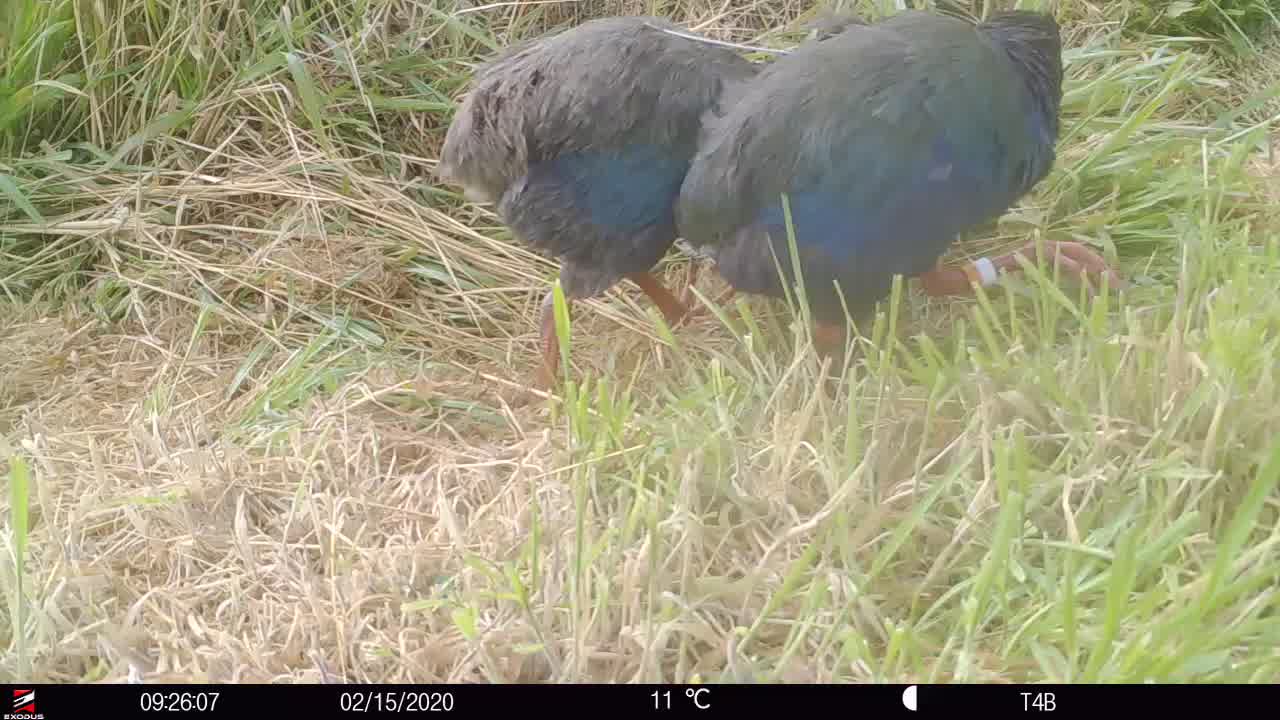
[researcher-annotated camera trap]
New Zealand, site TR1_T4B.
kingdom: Animalia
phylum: Chordata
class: Aves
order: Gruiformes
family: Rallidae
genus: Porphyrio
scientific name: Porphyrio mantelli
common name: takahe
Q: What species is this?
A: Takahe (Porphyrio mantelli).